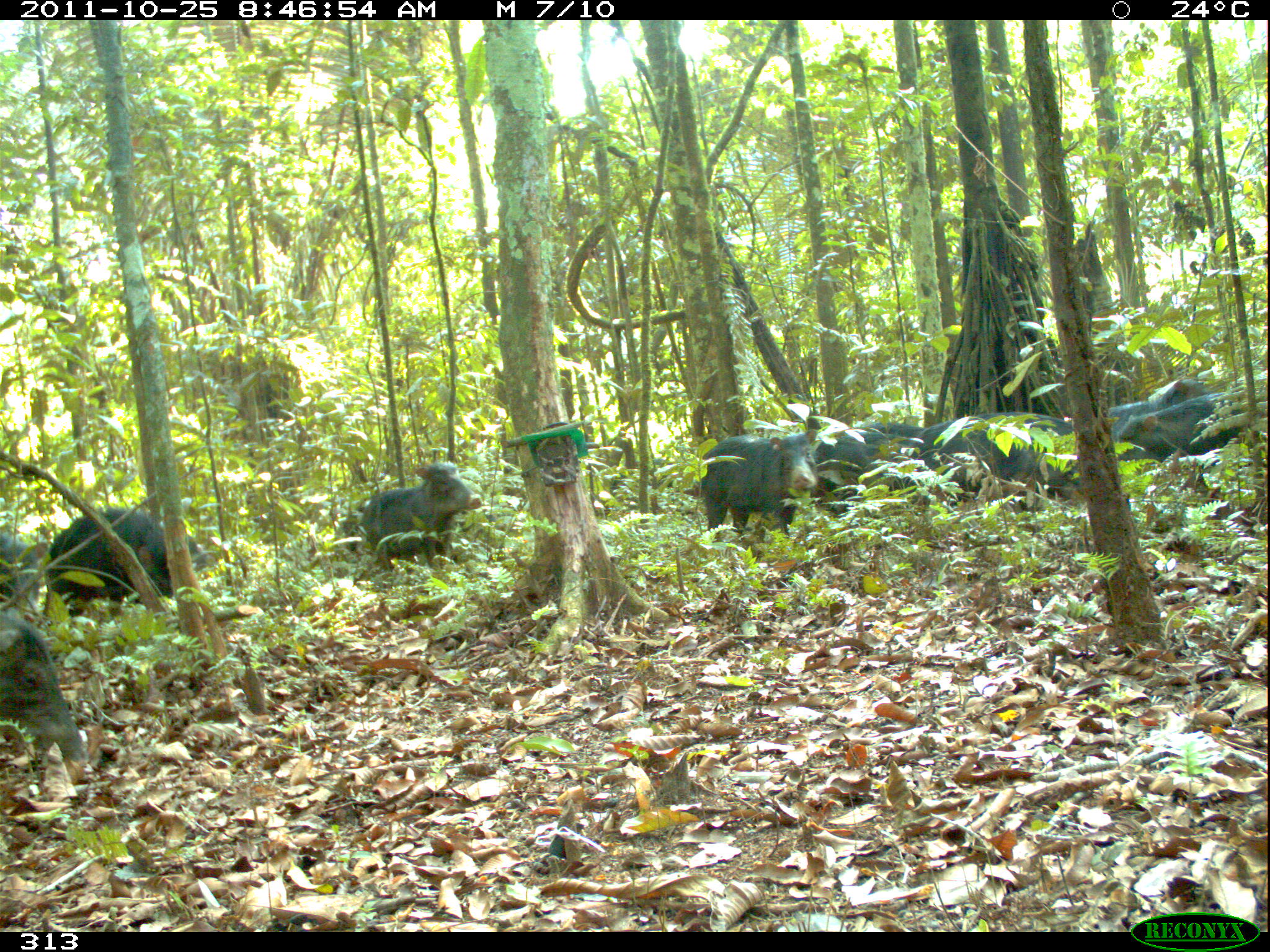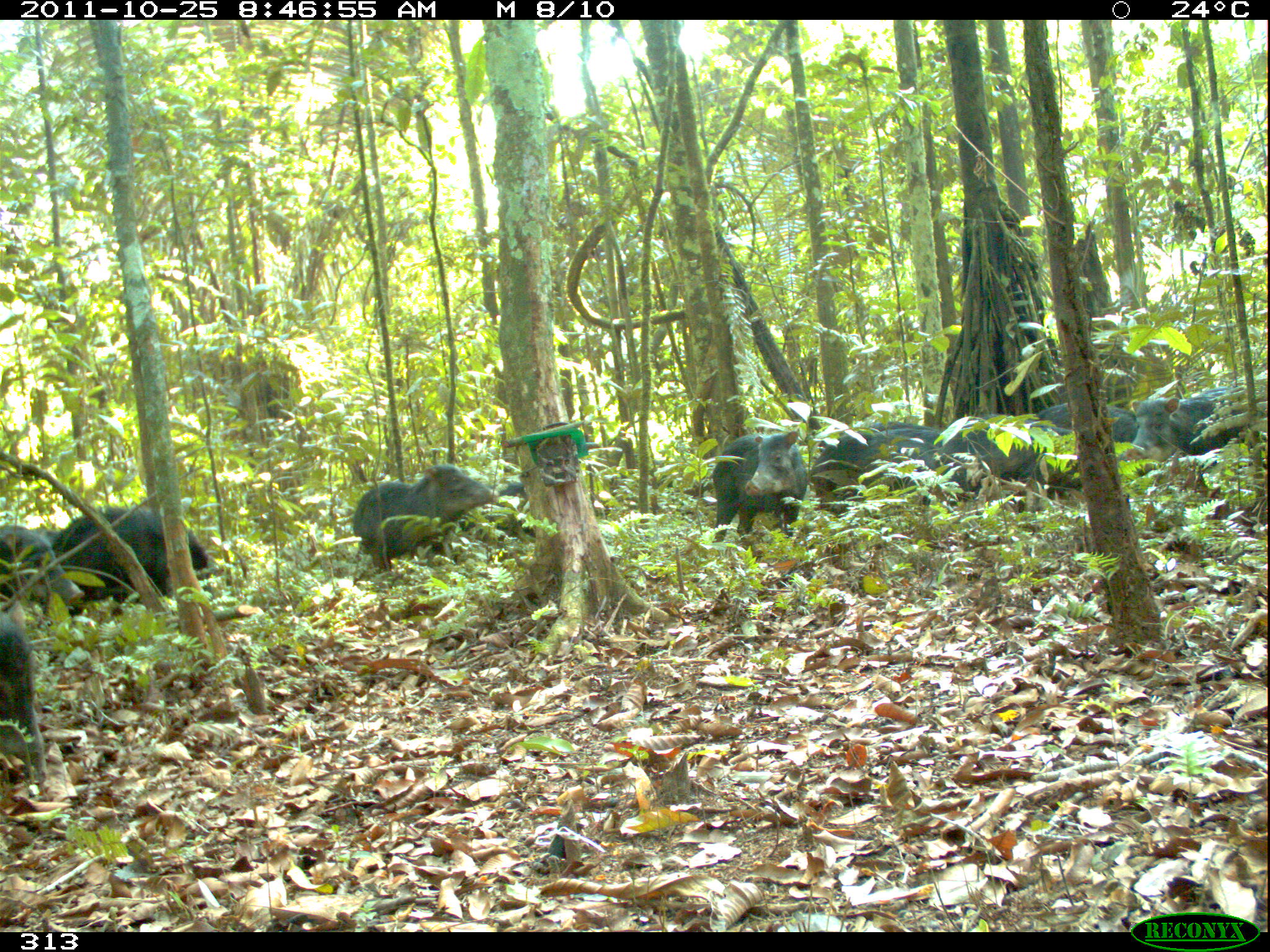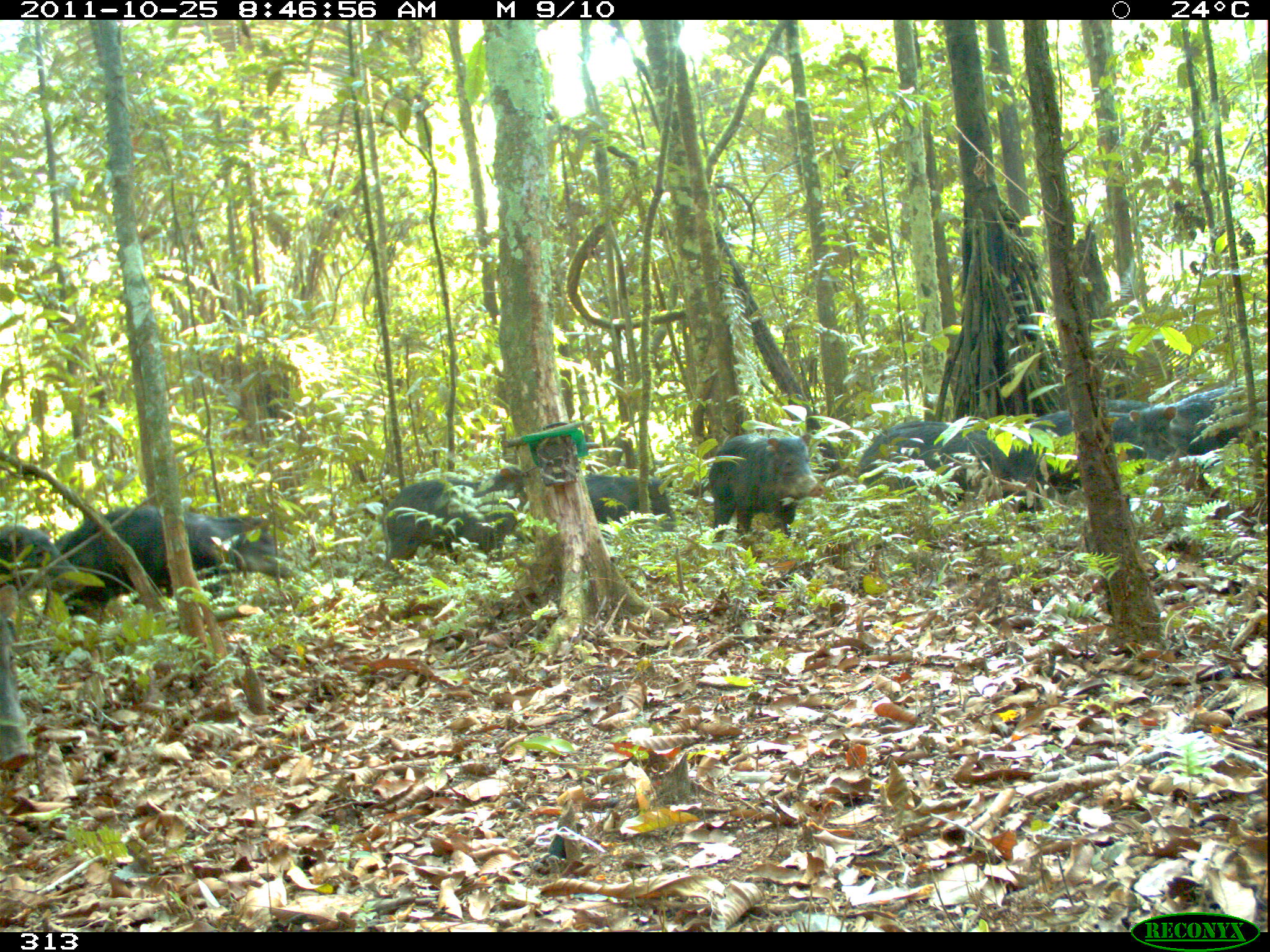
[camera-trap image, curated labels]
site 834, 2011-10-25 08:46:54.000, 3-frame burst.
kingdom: Animalia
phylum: Chordata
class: Mammalia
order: Artiodactyla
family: Tayassuidae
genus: Tayassu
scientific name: Tayassu pecari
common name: white-lipped peccary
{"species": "Tayassu pecari (white-lipped peccary)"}